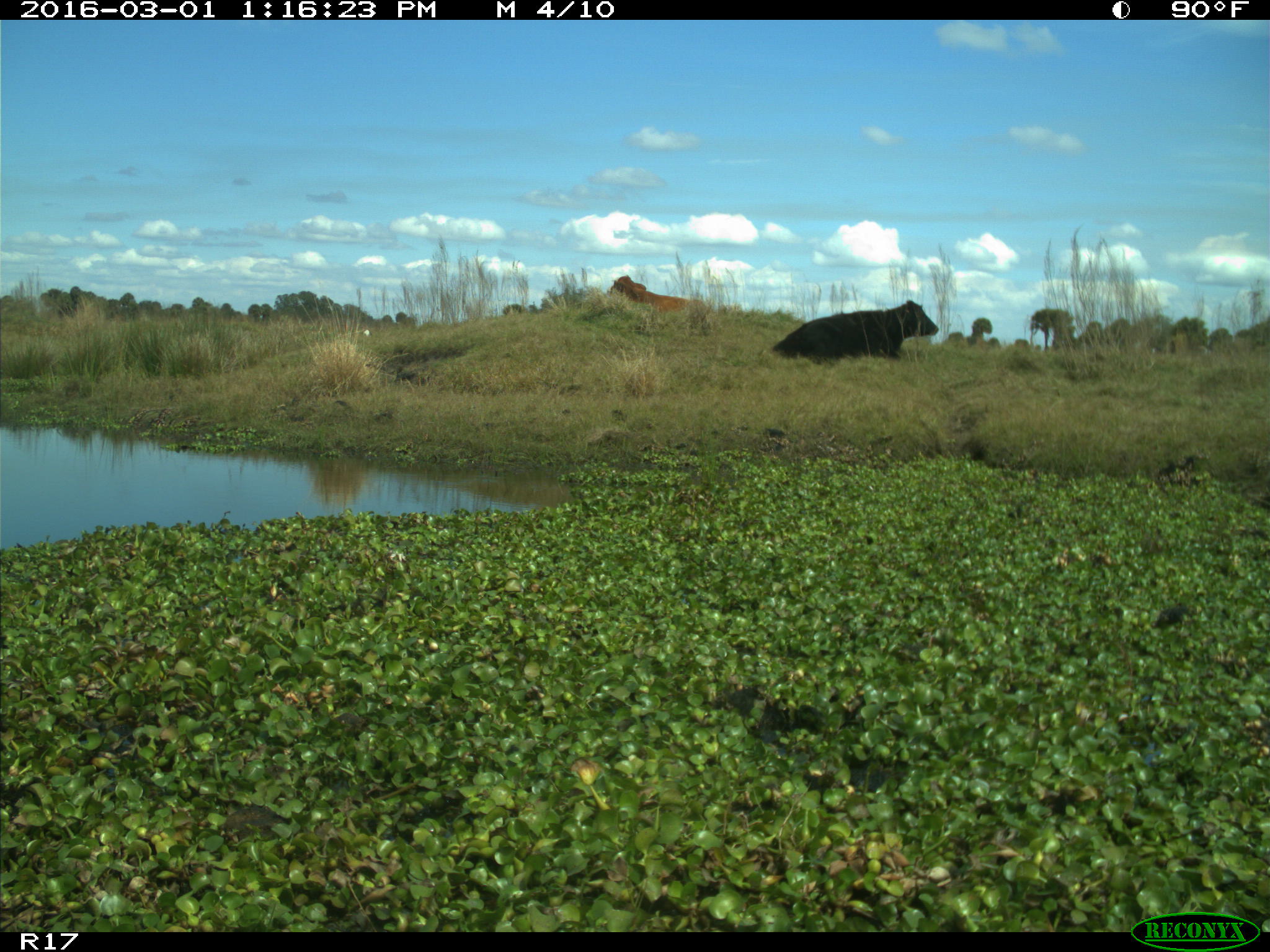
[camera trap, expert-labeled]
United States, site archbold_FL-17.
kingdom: Animalia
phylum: Chordata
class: Mammalia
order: Artiodactyla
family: Bovidae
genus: Bos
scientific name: Bos taurus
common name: domestic cow